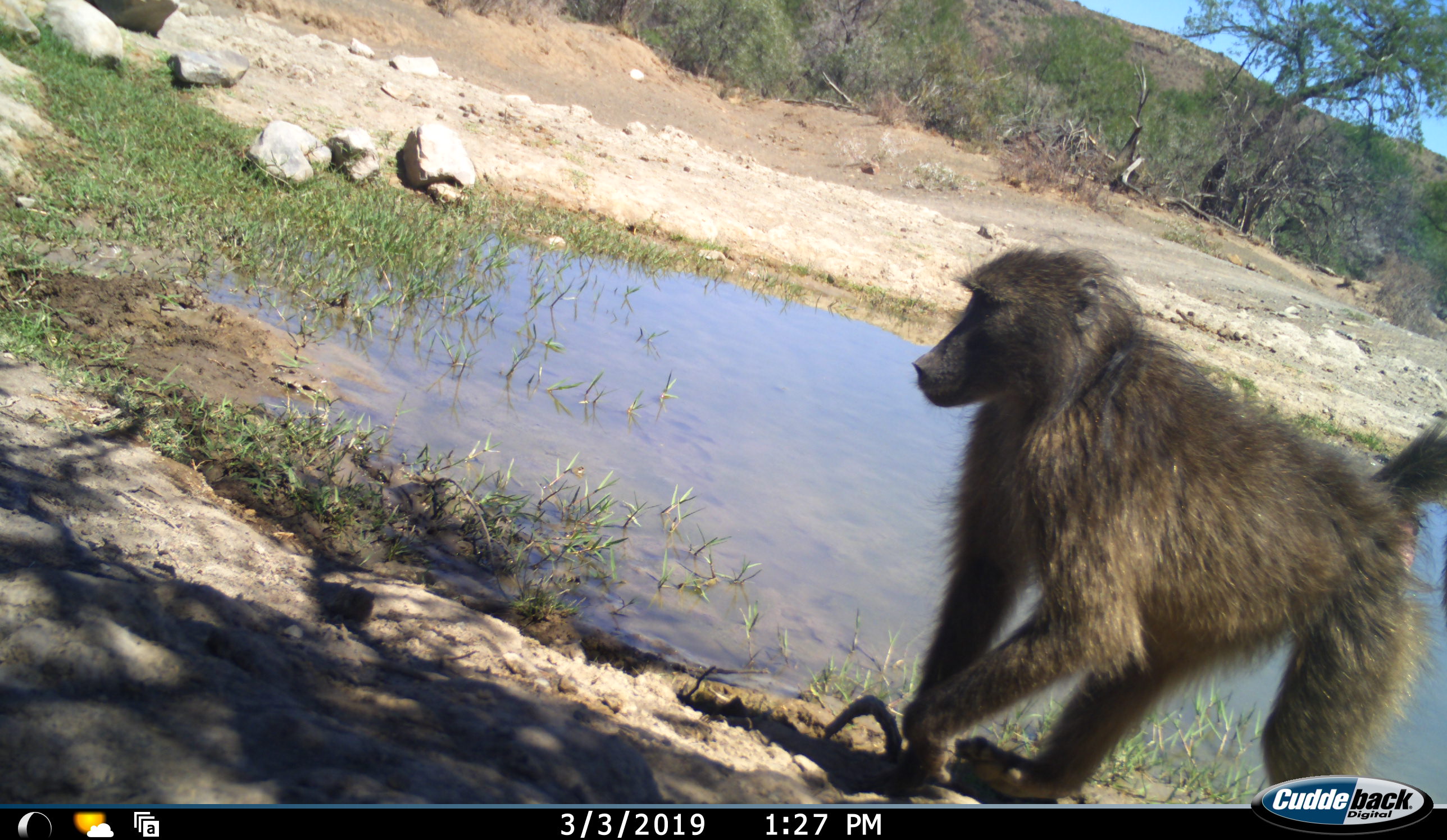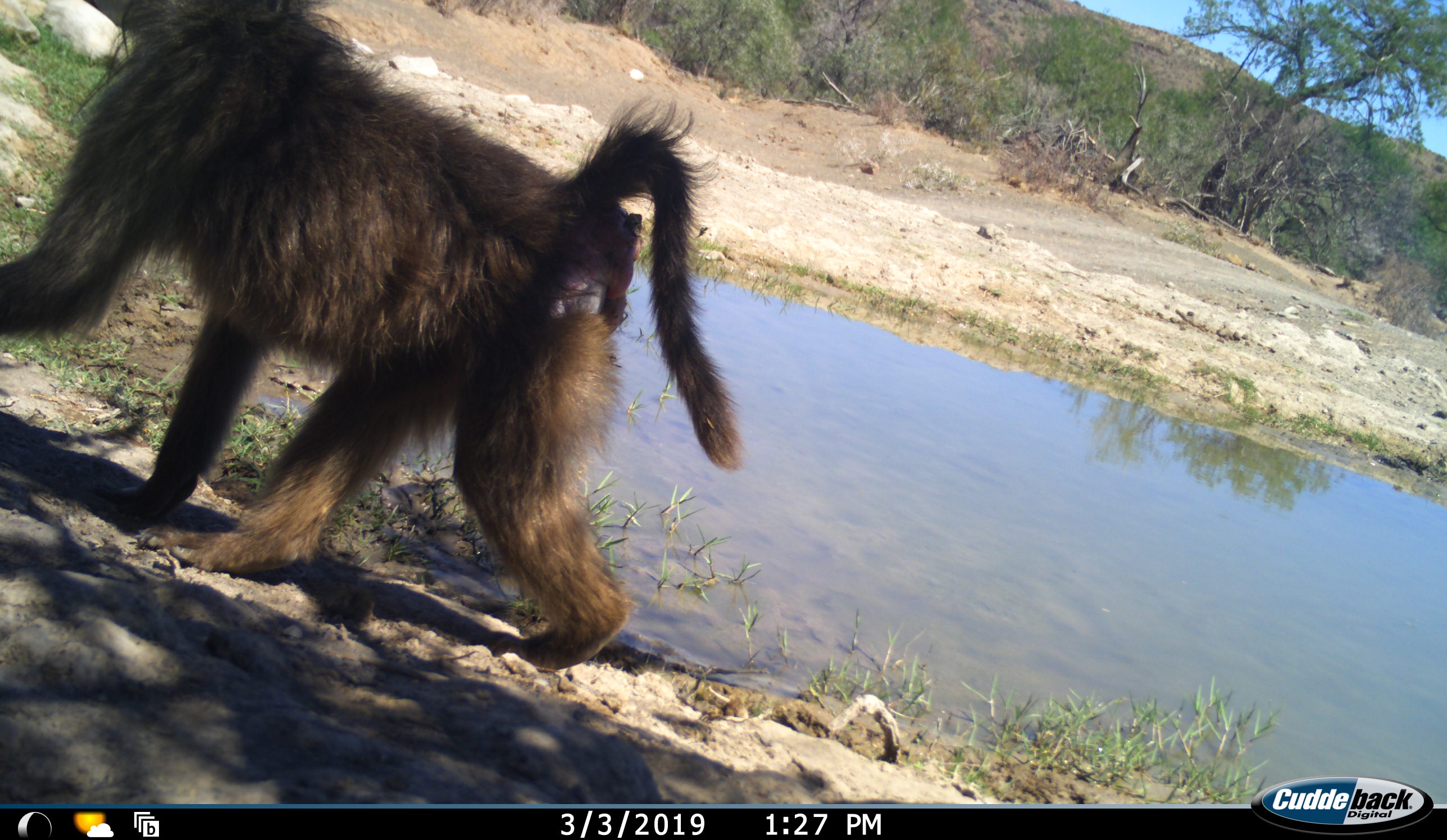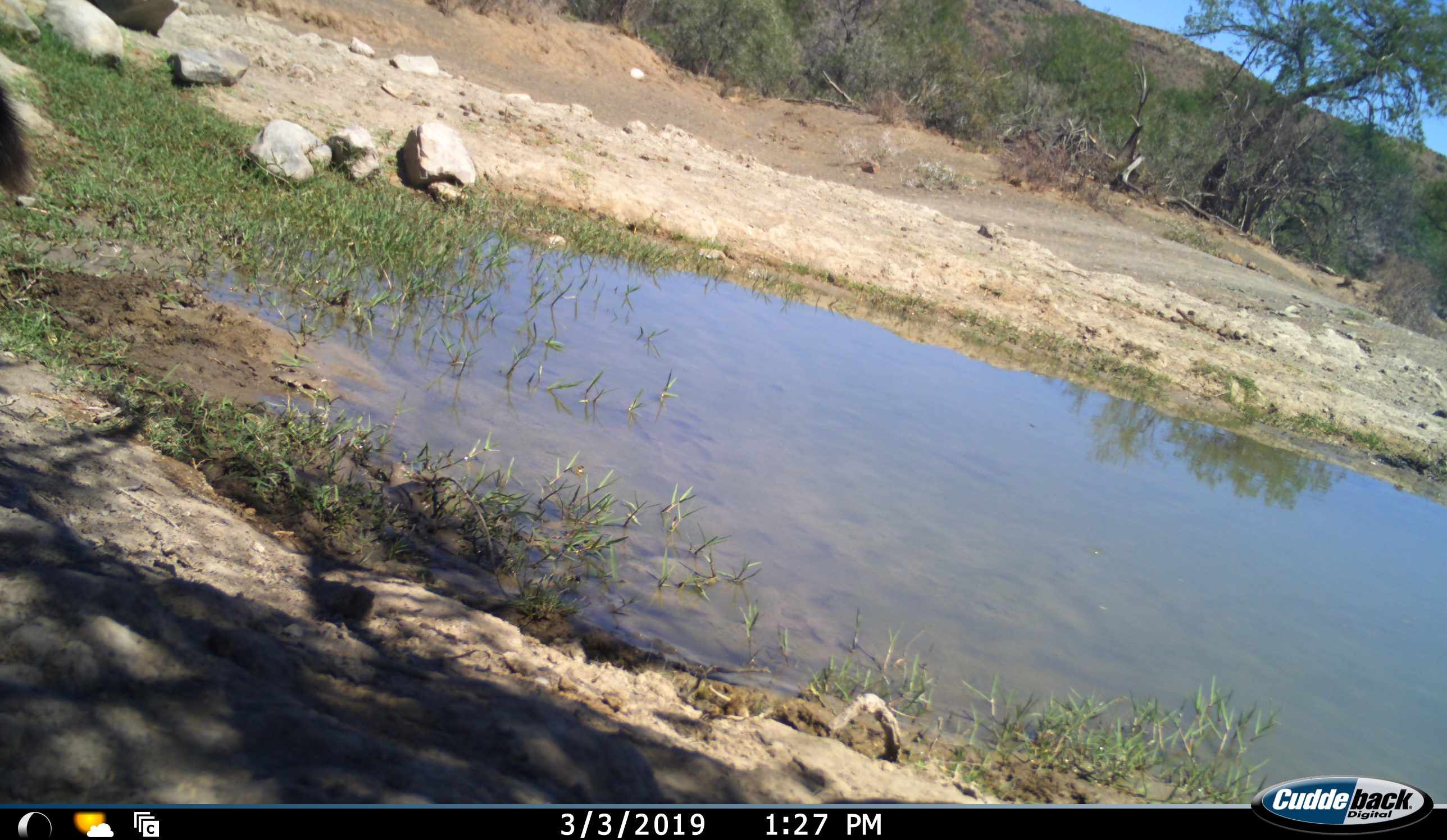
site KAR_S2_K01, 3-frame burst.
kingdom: Animalia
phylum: Chordata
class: Mammalia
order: Primates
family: Cercopithecidae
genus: Papio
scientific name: Papio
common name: baboon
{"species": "baboon (Papio)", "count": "1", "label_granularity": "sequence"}